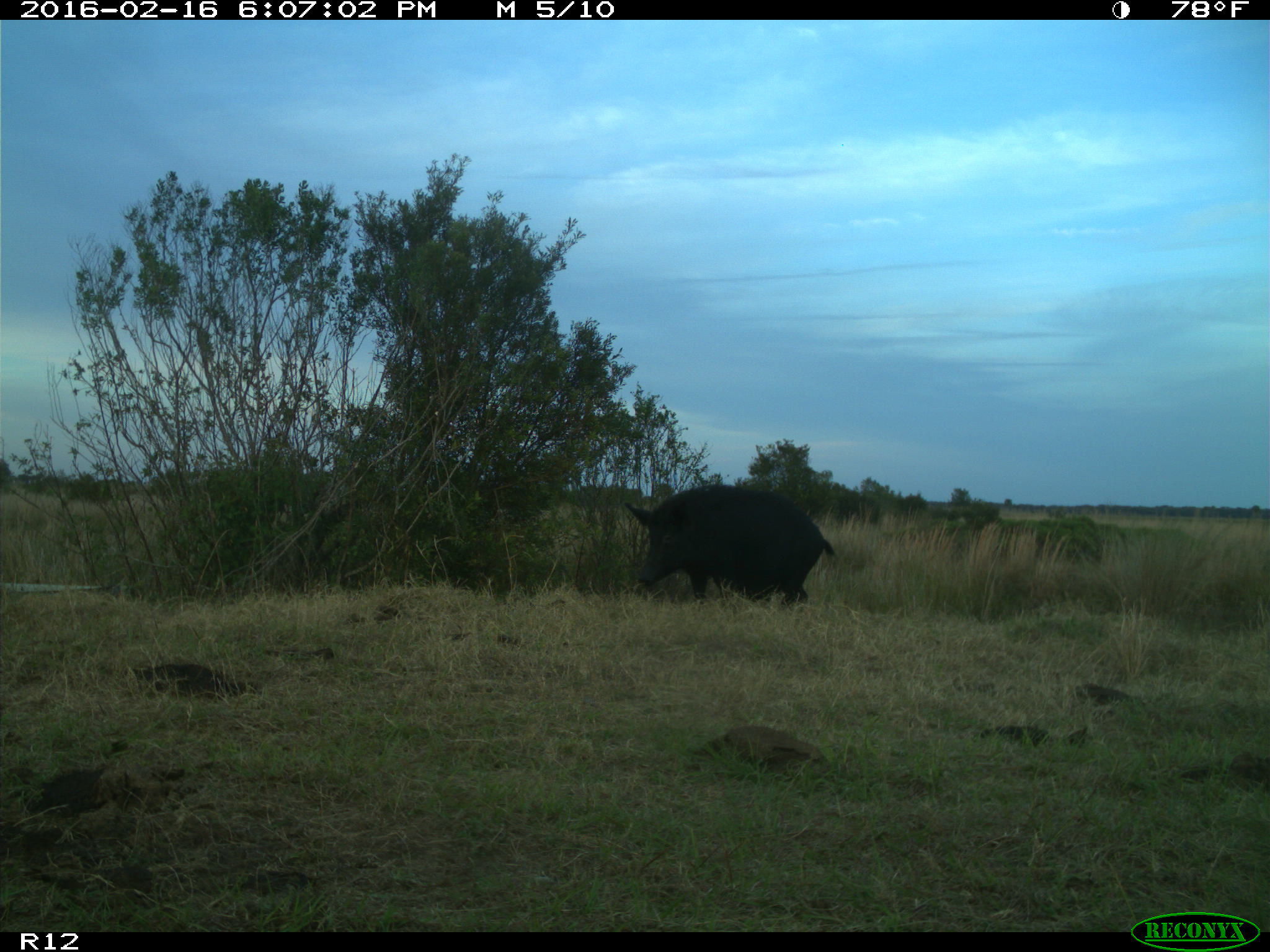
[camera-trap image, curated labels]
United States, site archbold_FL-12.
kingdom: Animalia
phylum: Chordata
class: Mammalia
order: Artiodactyla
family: Suidae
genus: Sus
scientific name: Sus scrofa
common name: wild boar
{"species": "Sus scrofa (wild boar)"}